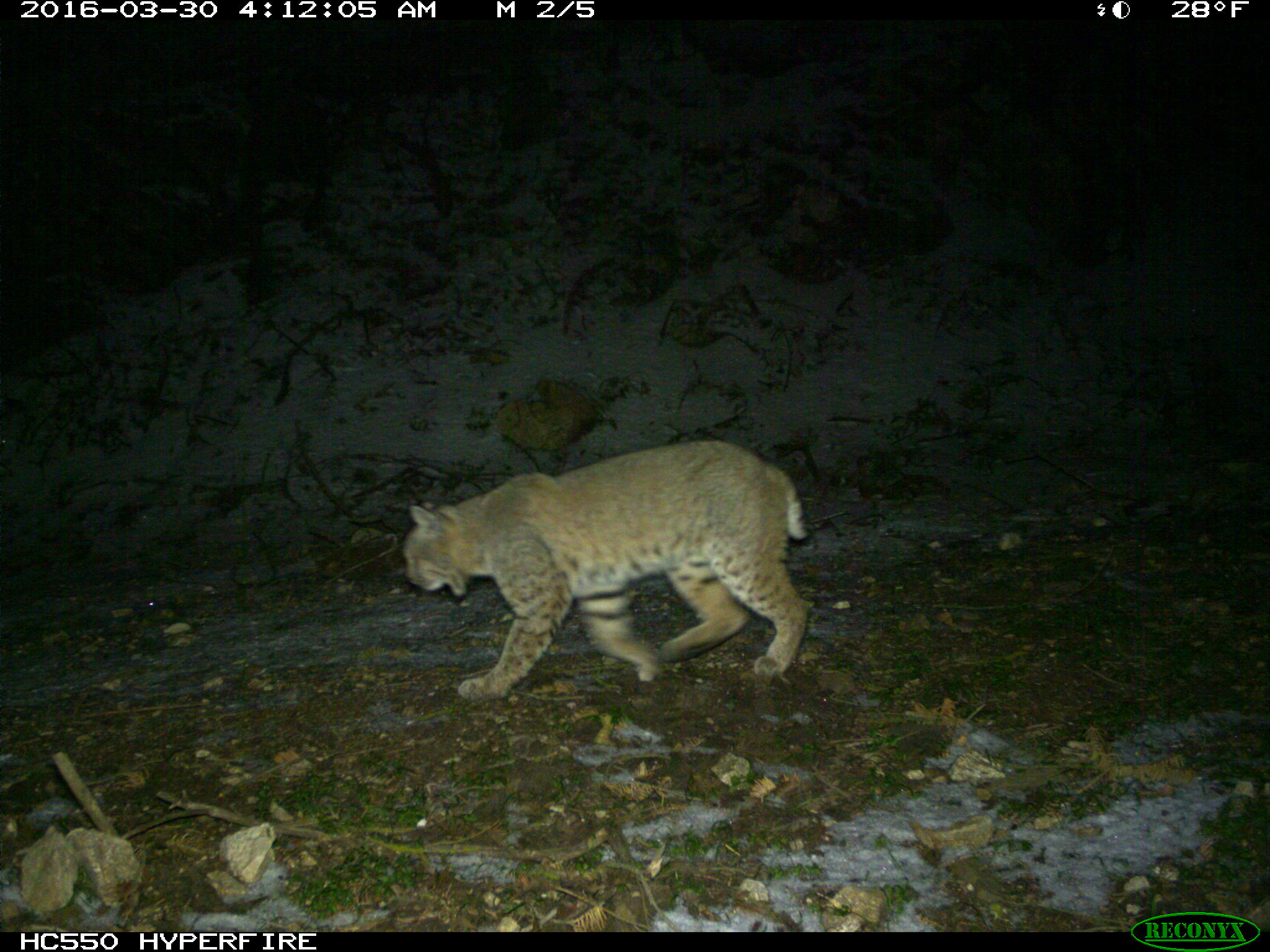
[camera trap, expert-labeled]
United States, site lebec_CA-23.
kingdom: Animalia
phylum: Chordata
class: Mammalia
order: Carnivora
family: Felidae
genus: Lynx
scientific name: Lynx rufus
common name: bobcat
Lynx rufus (bobcat).